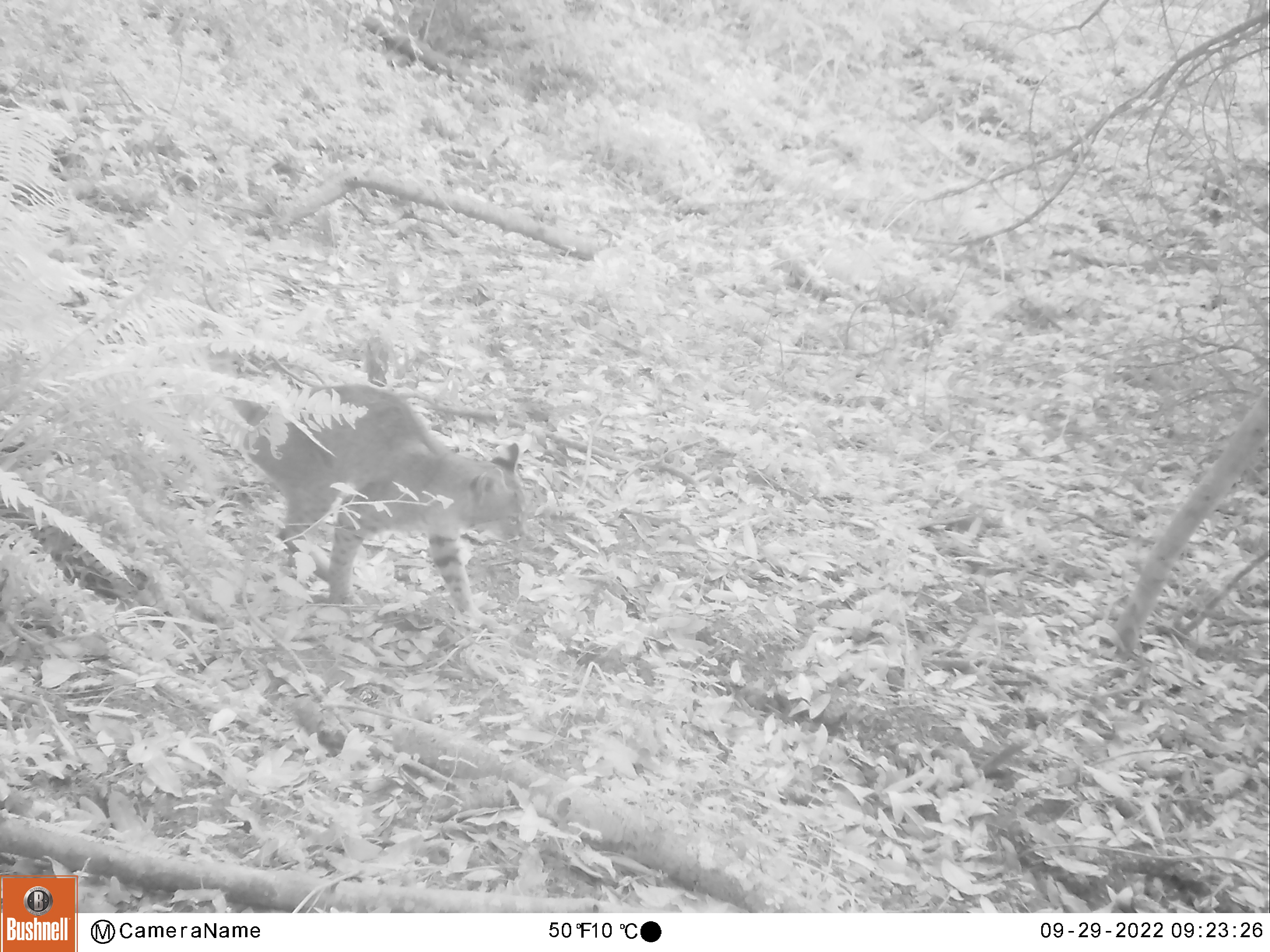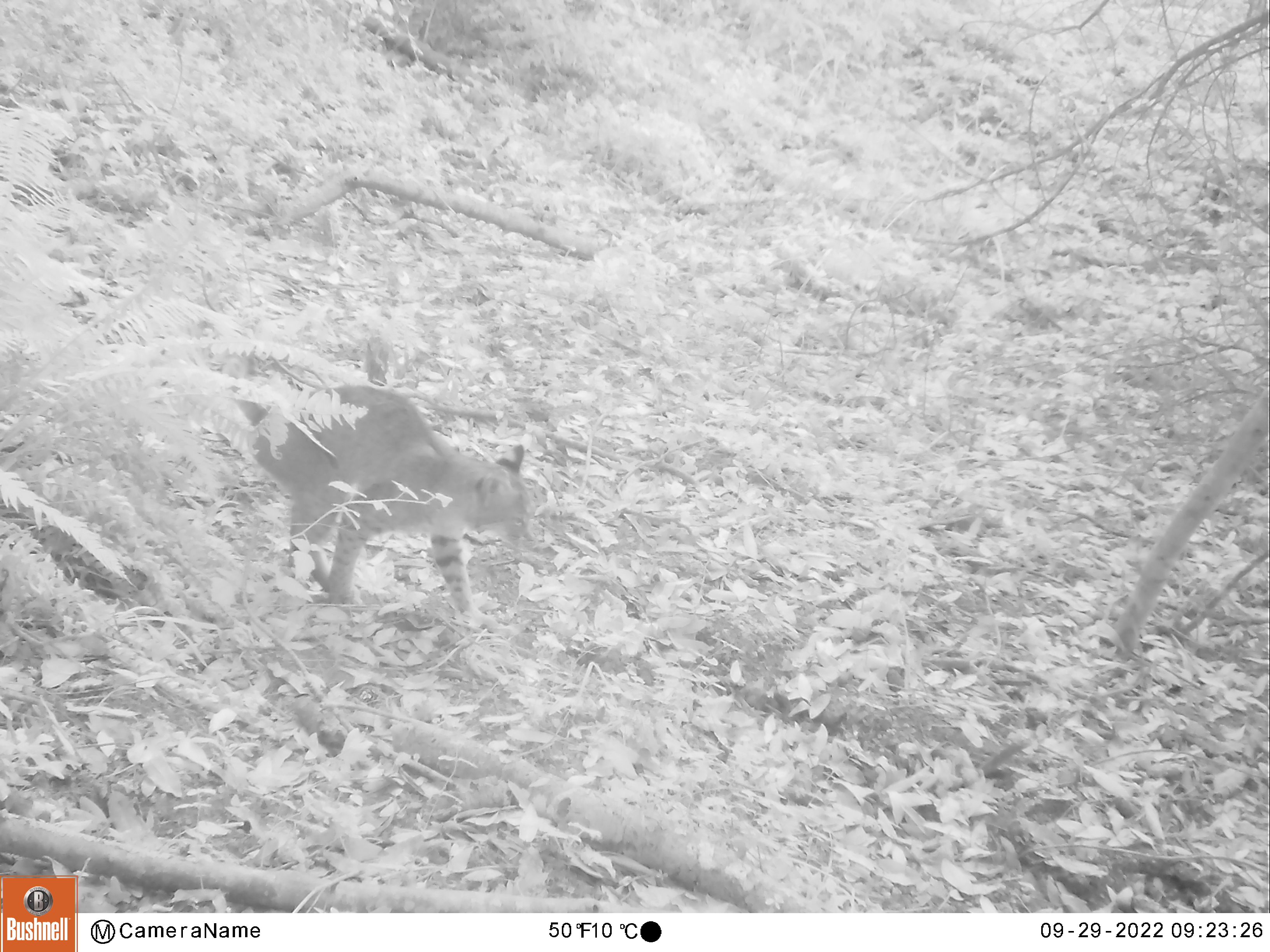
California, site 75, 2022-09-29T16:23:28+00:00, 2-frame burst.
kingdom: Animalia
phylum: Chordata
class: Mammalia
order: Carnivora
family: Felidae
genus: Lynx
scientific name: Lynx rufus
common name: bobcat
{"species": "bobcat (Lynx rufus)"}